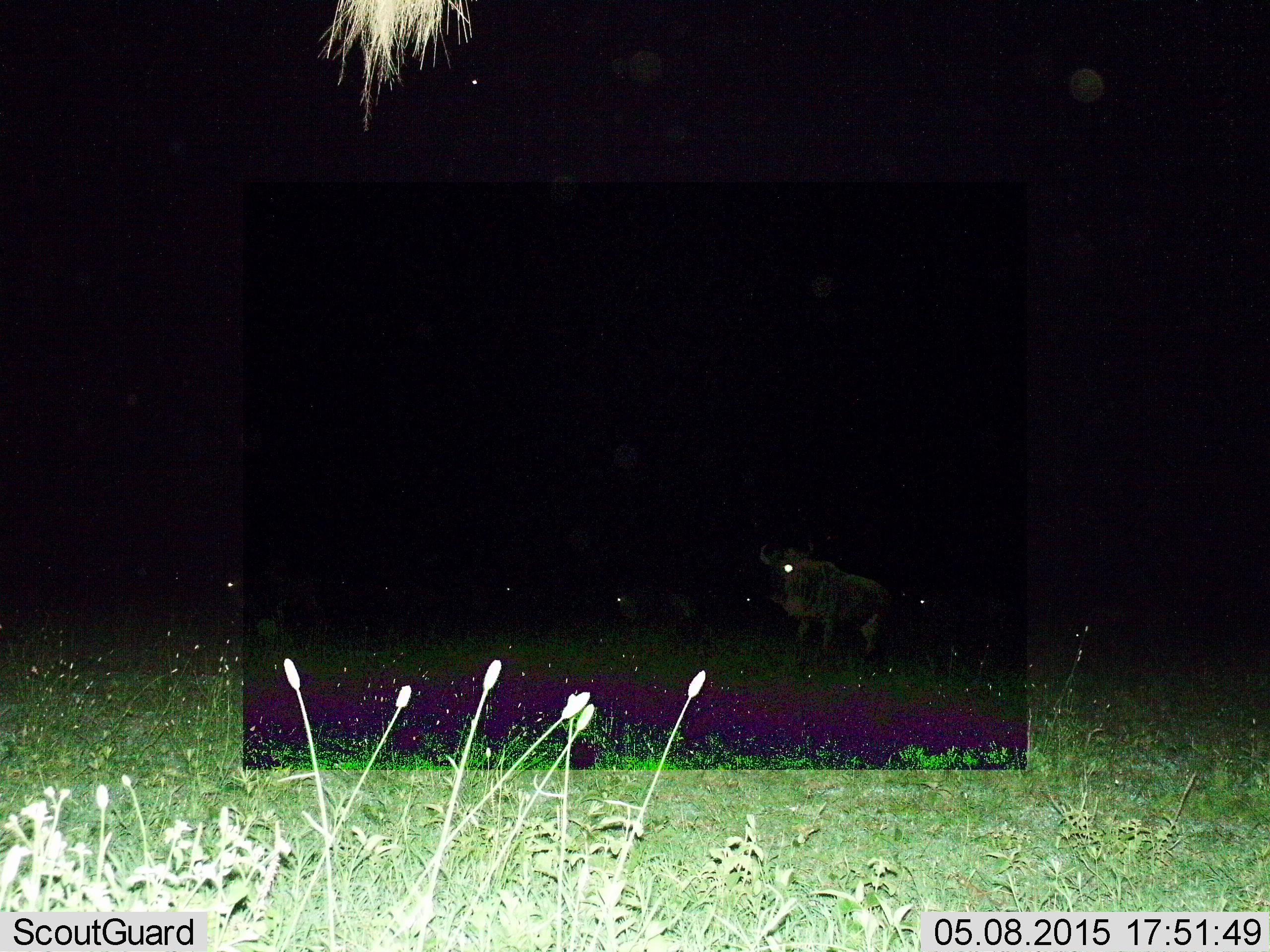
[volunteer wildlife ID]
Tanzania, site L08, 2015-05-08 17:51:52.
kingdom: Animalia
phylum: Chordata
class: Mammalia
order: Artiodactyla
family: Bovidae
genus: Connochaetes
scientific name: Connochaetes taurinus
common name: blue wildebeest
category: wildebeest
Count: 4.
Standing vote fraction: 90%.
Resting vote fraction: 20%.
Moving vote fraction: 20%.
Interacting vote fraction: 0%.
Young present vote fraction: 0%.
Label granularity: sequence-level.